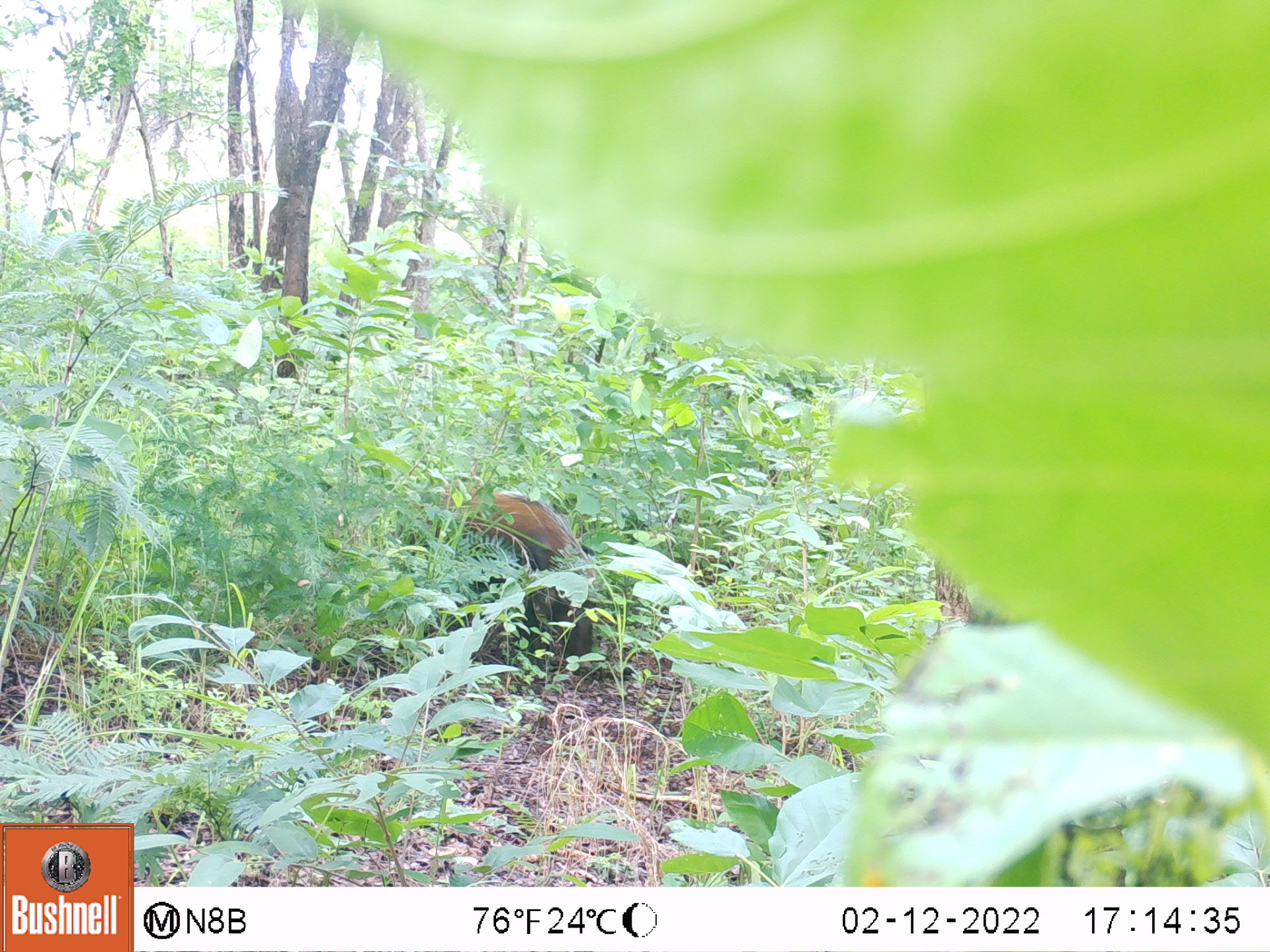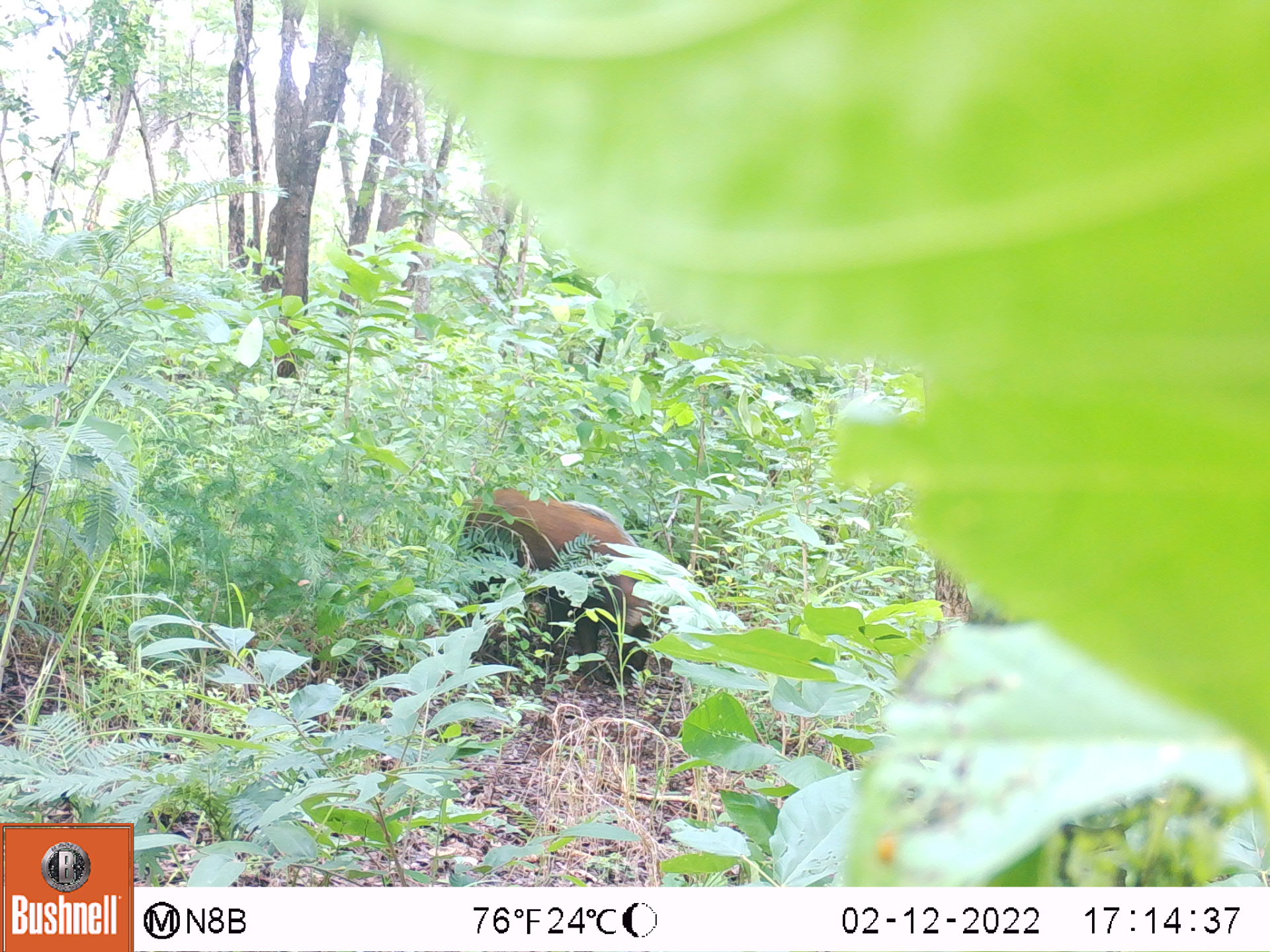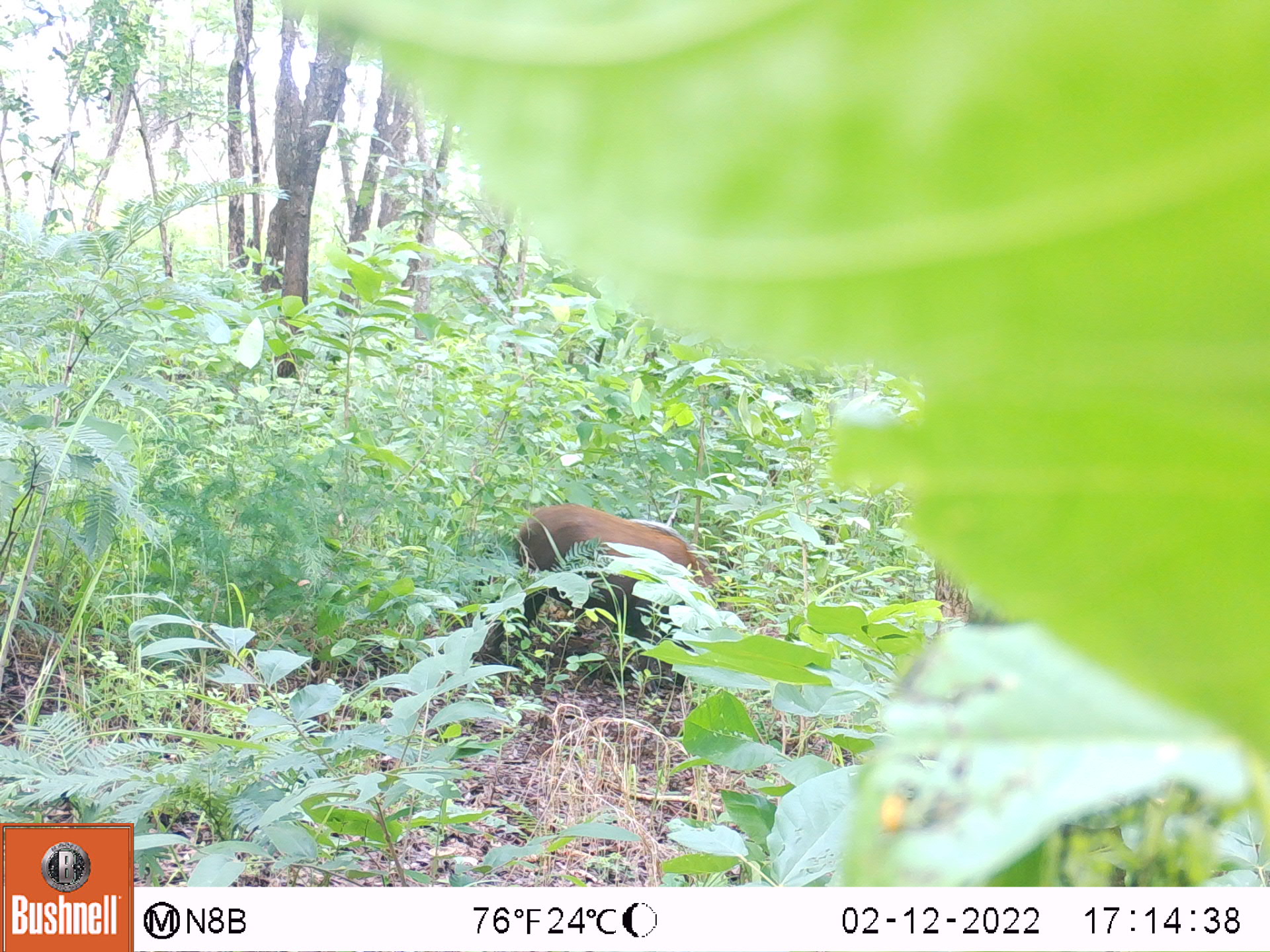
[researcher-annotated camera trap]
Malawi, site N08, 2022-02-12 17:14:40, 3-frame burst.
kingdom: Animalia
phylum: Chordata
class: Mammalia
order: Artiodactyla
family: Suidae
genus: Potamochoerus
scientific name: Potamochoerus larvatus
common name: bushpig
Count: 2.